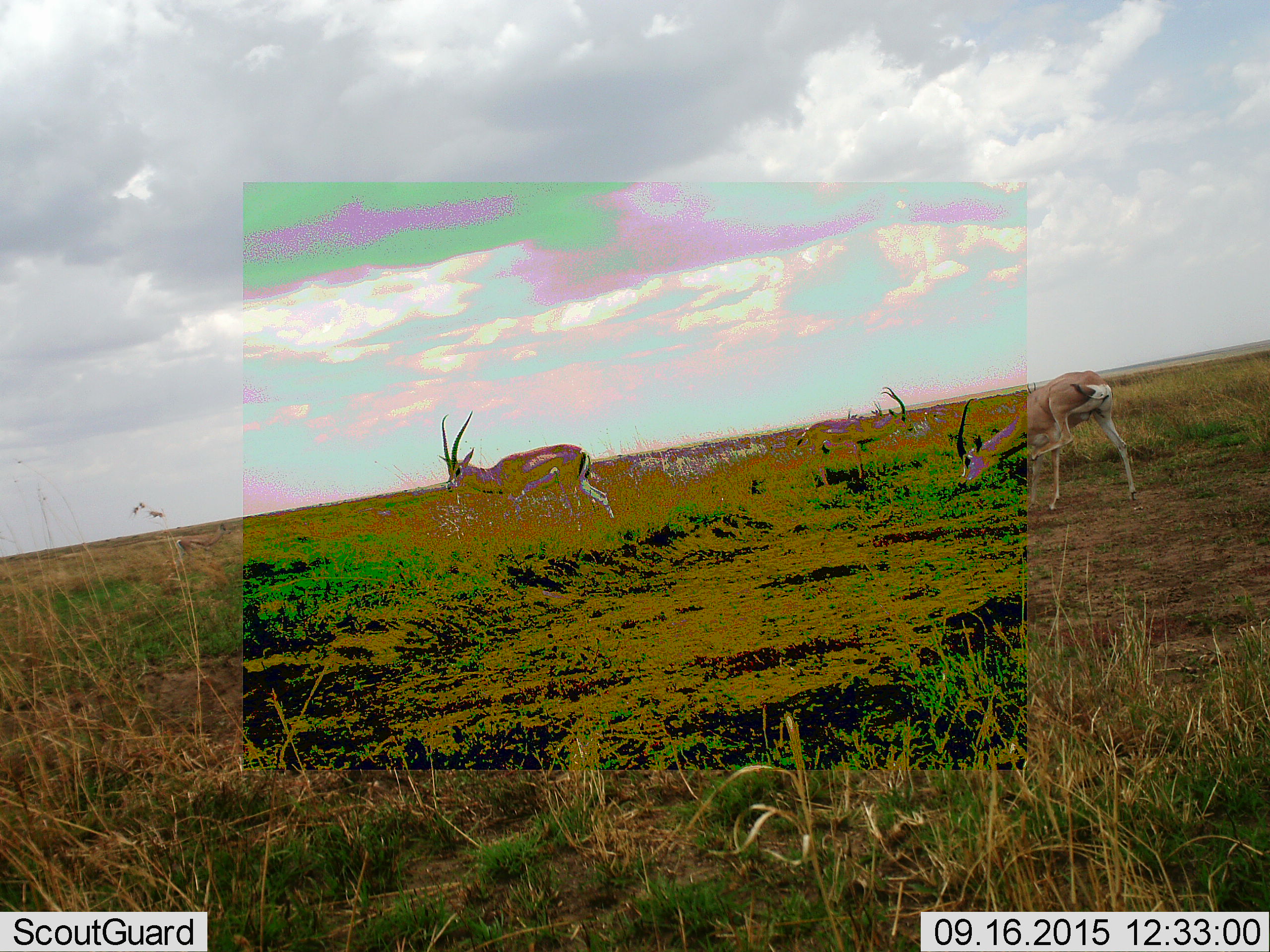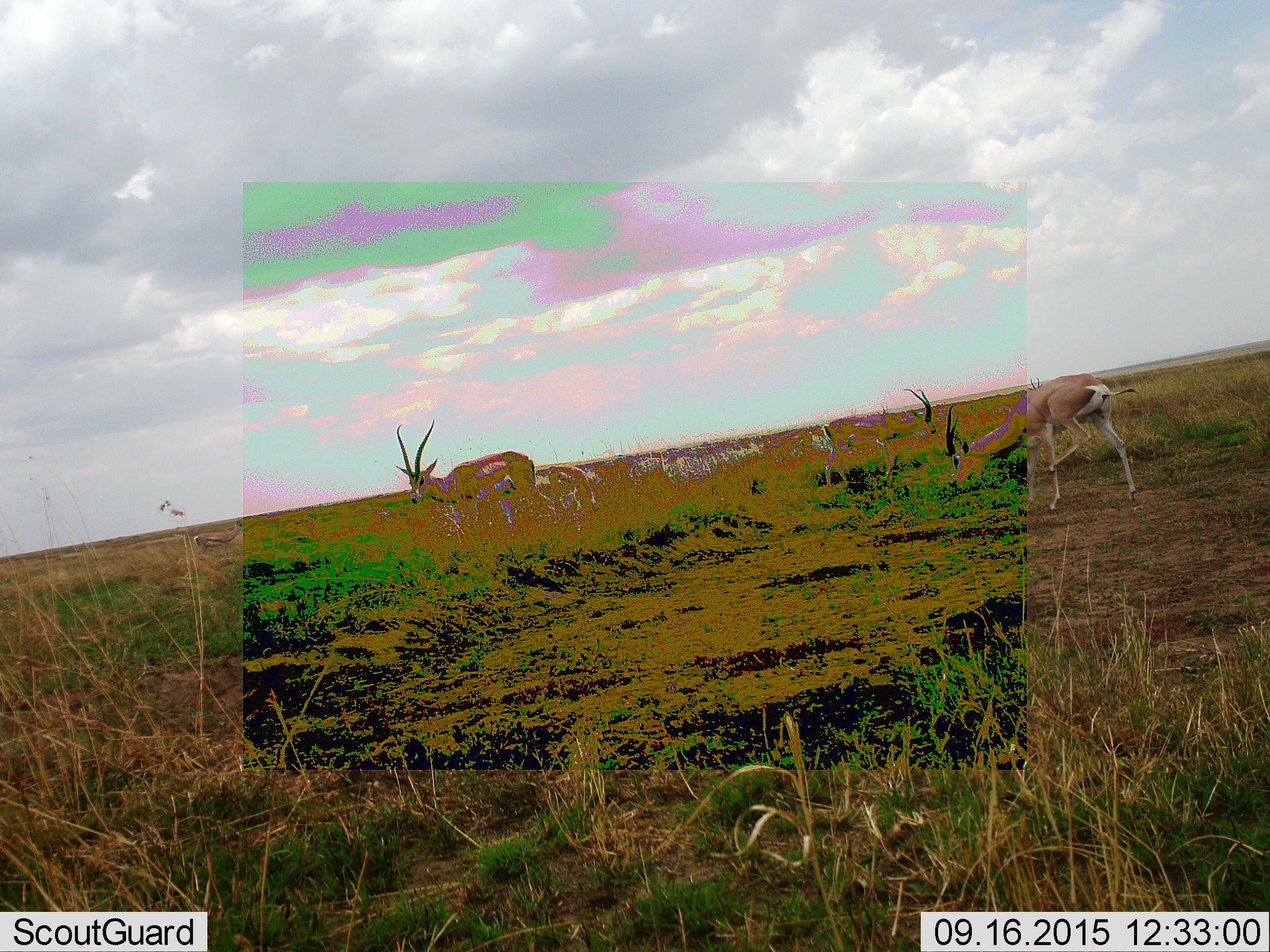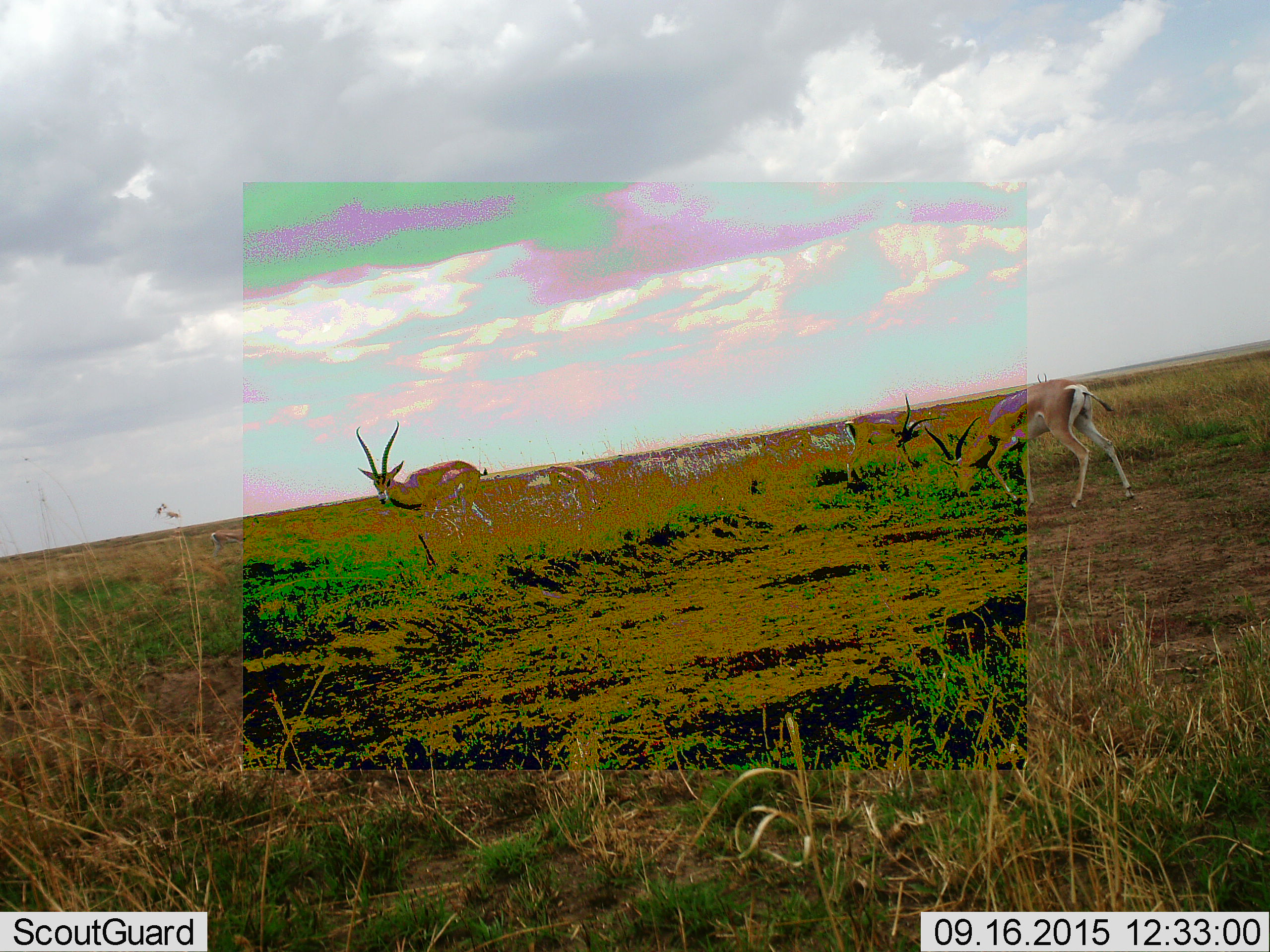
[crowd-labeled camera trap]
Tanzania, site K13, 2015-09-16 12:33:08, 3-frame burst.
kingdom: Animalia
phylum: Chordata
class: Mammalia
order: Artiodactyla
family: Bovidae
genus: Nanger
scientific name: Nanger granti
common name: grant's gazelle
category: gazellegrants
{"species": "gazellegrants (grant's gazelle) (Nanger granti)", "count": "4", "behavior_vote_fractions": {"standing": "43%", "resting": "0%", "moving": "43%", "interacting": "14%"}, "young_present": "0%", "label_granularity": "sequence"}